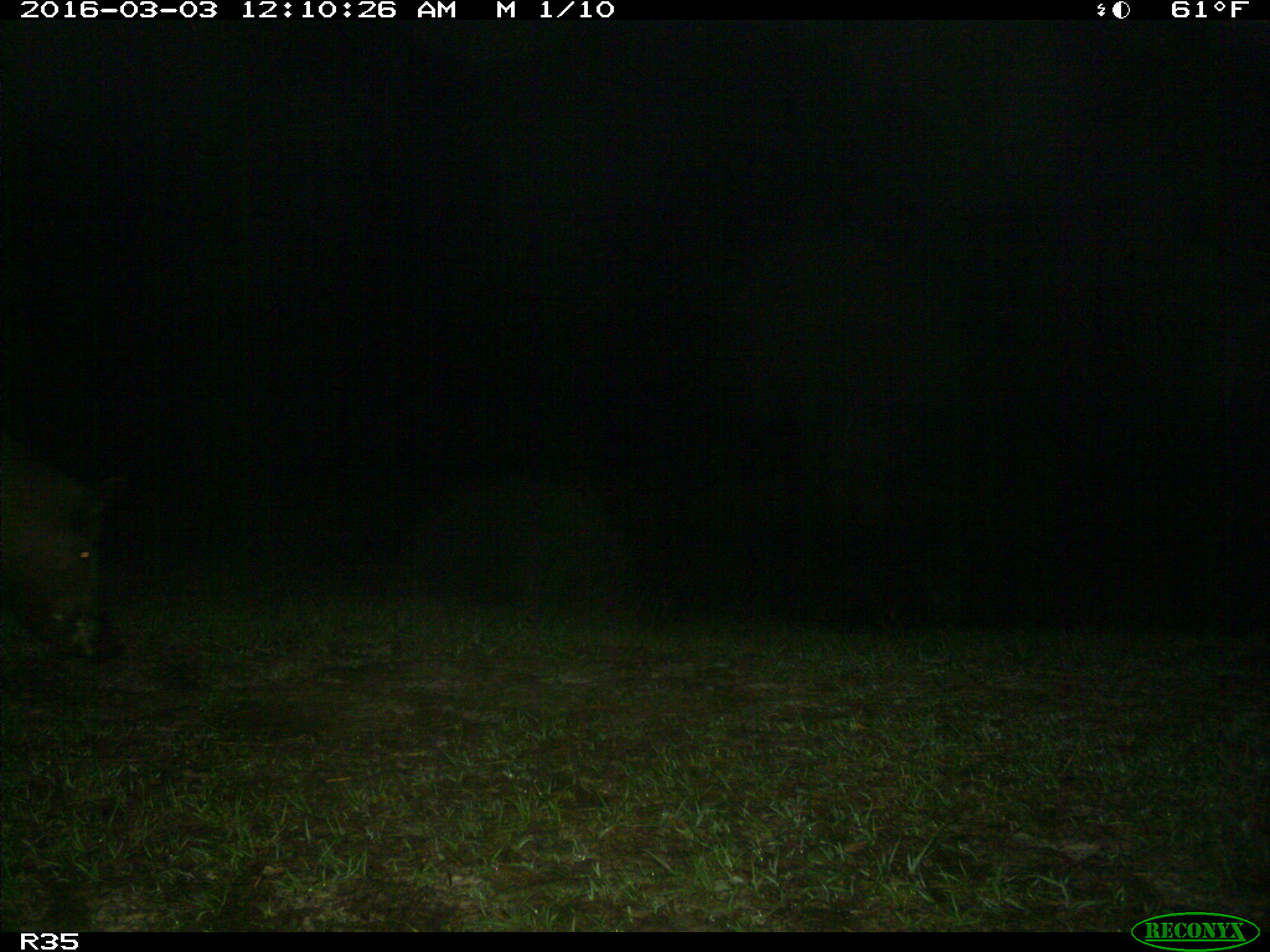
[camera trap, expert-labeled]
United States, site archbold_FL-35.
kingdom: Animalia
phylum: Chordata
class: Mammalia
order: Artiodactyla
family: Suidae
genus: Sus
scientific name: Sus scrofa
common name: wild boar